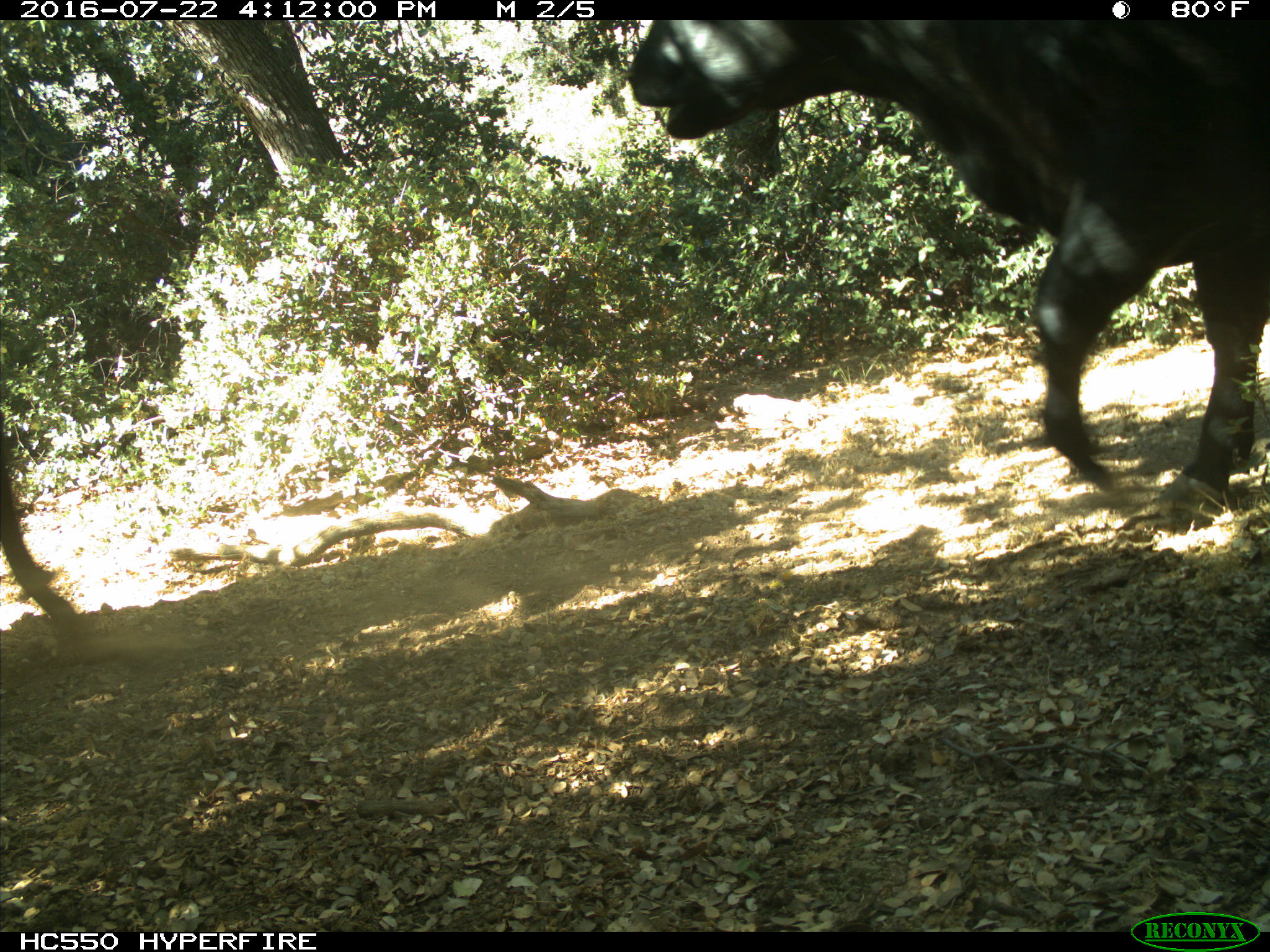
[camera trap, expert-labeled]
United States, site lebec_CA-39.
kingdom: Animalia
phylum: Chordata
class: Mammalia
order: Artiodactyla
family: Bovidae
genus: Bos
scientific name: Bos taurus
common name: domestic cow